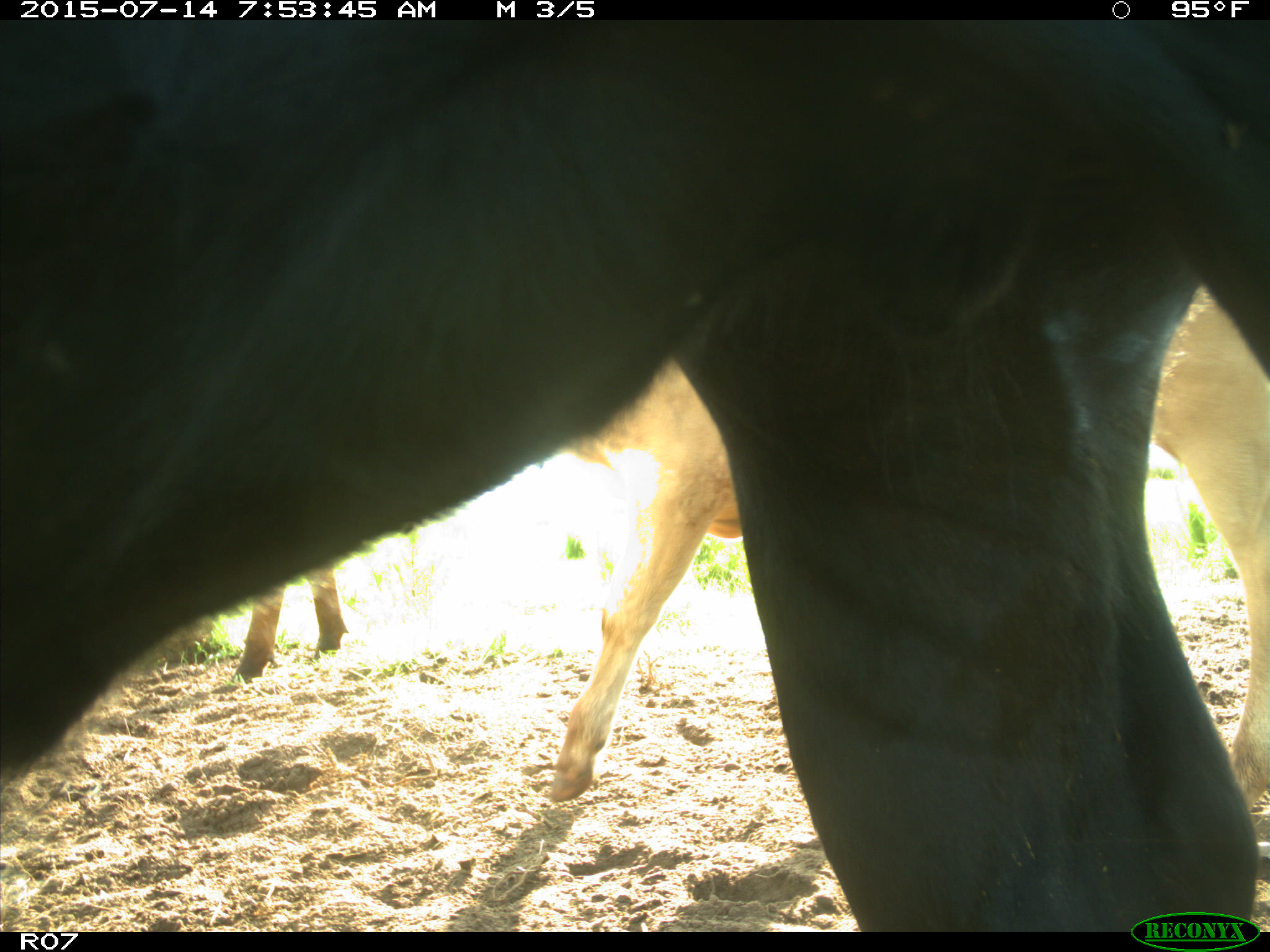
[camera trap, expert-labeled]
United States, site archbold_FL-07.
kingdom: Animalia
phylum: Chordata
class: Mammalia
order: Artiodactyla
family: Bovidae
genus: Bos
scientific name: Bos taurus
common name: domestic cow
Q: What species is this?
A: Bos taurus (domestic cow).